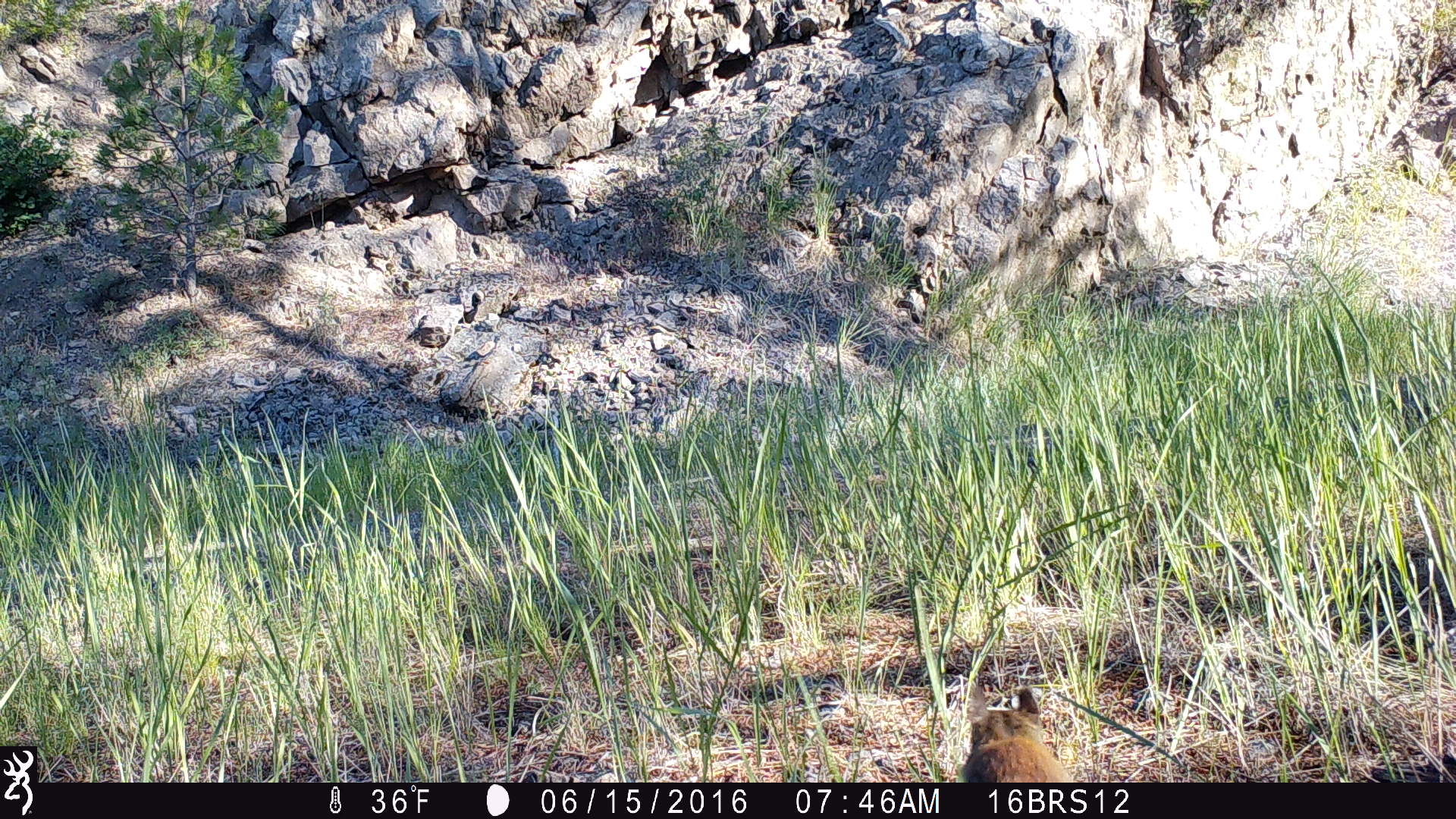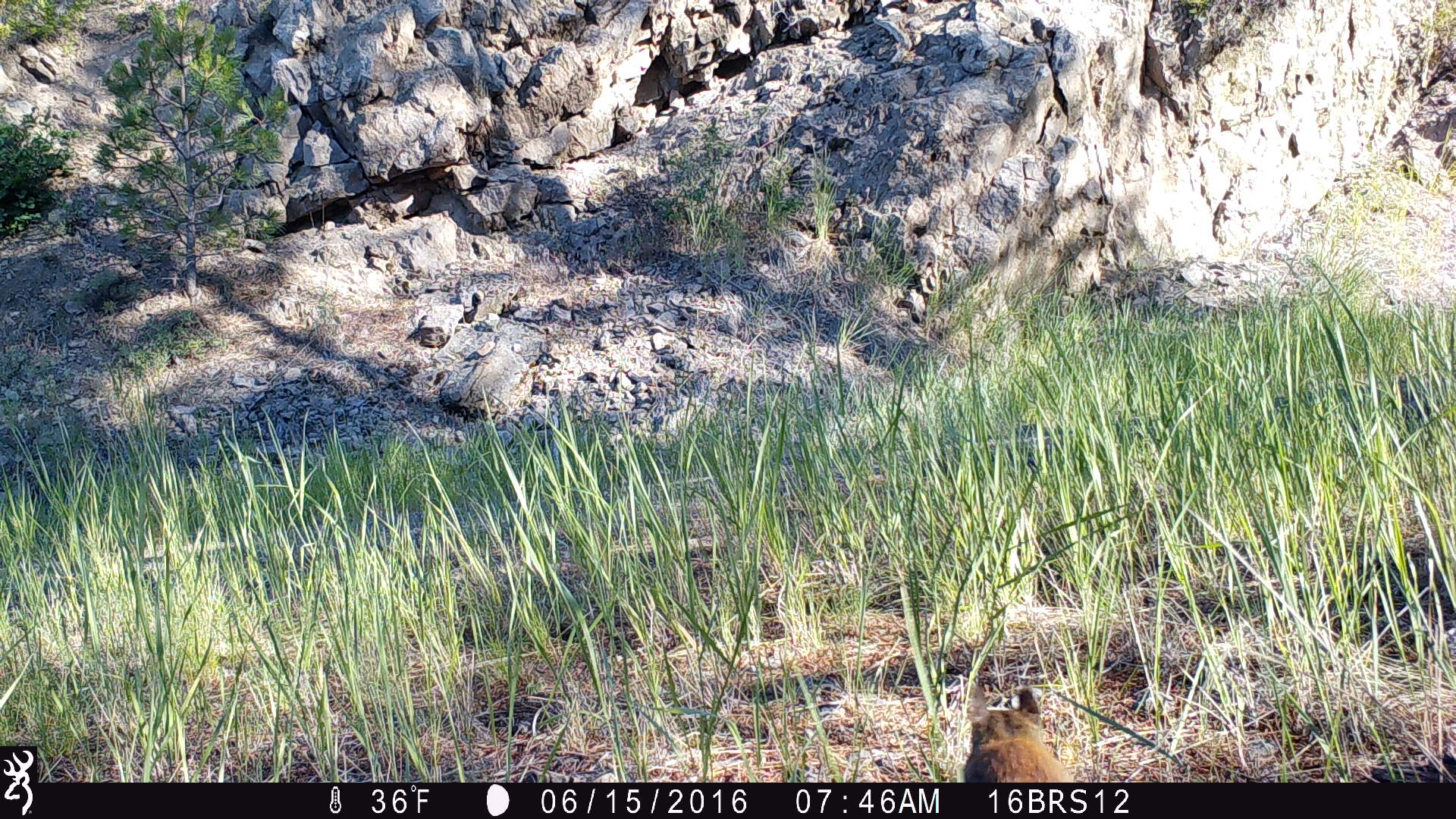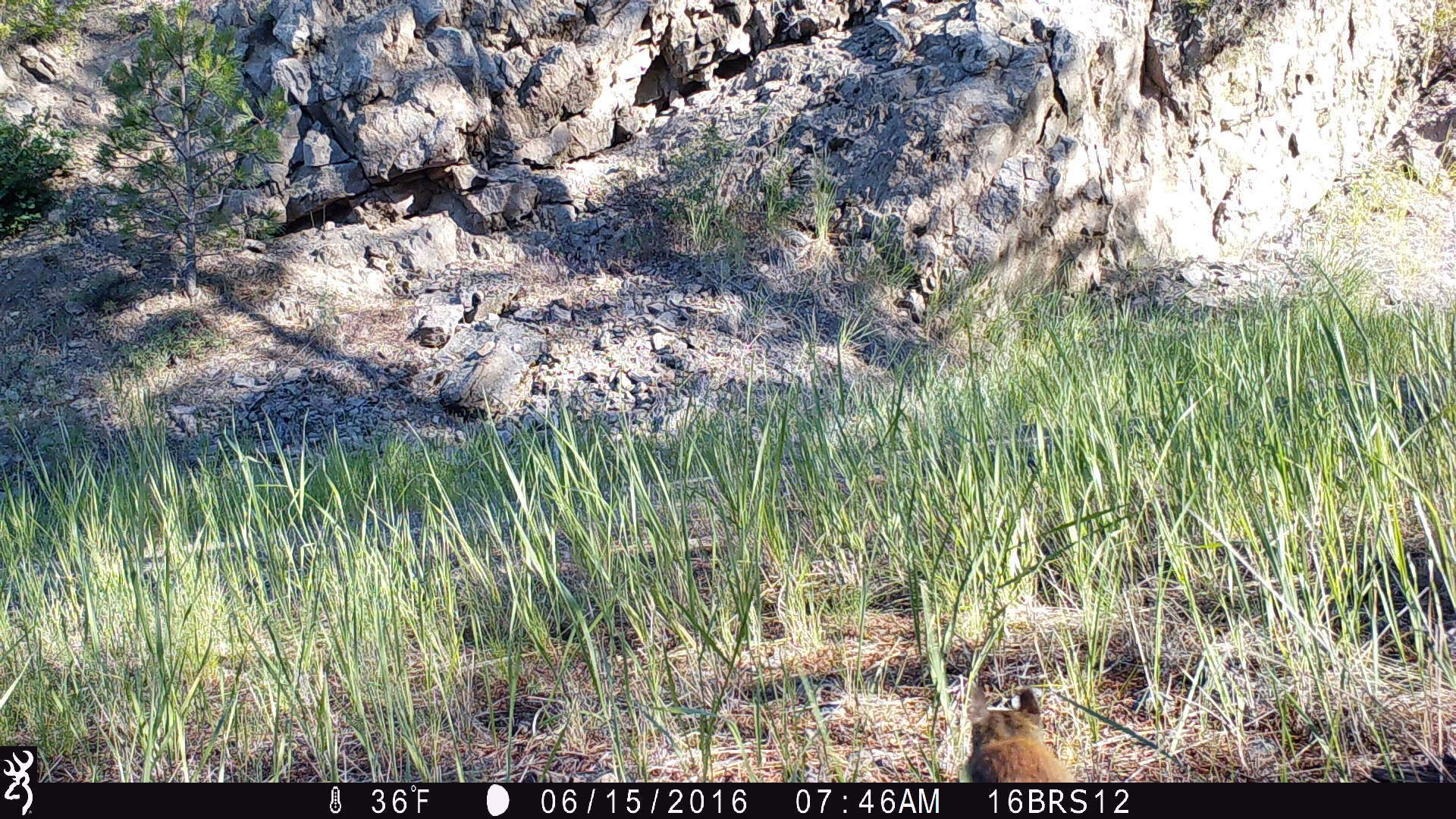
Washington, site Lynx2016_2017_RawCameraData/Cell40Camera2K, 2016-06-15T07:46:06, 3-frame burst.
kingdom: Animalia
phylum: Chordata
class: Mammalia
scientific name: Mammalia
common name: small mammal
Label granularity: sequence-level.